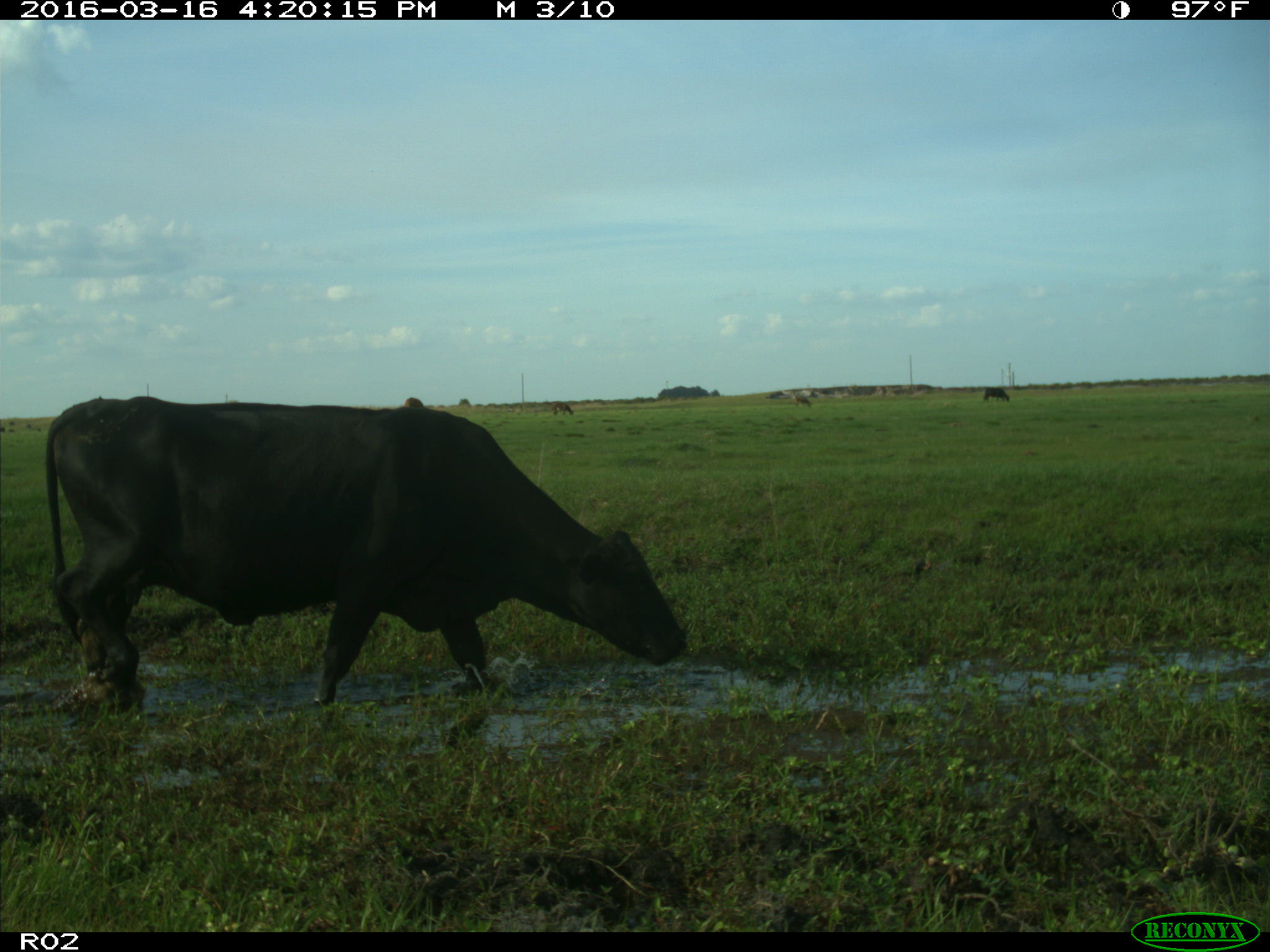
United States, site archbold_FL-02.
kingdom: Animalia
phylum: Chordata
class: Mammalia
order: Artiodactyla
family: Bovidae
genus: Bos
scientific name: Bos taurus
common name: domestic cow